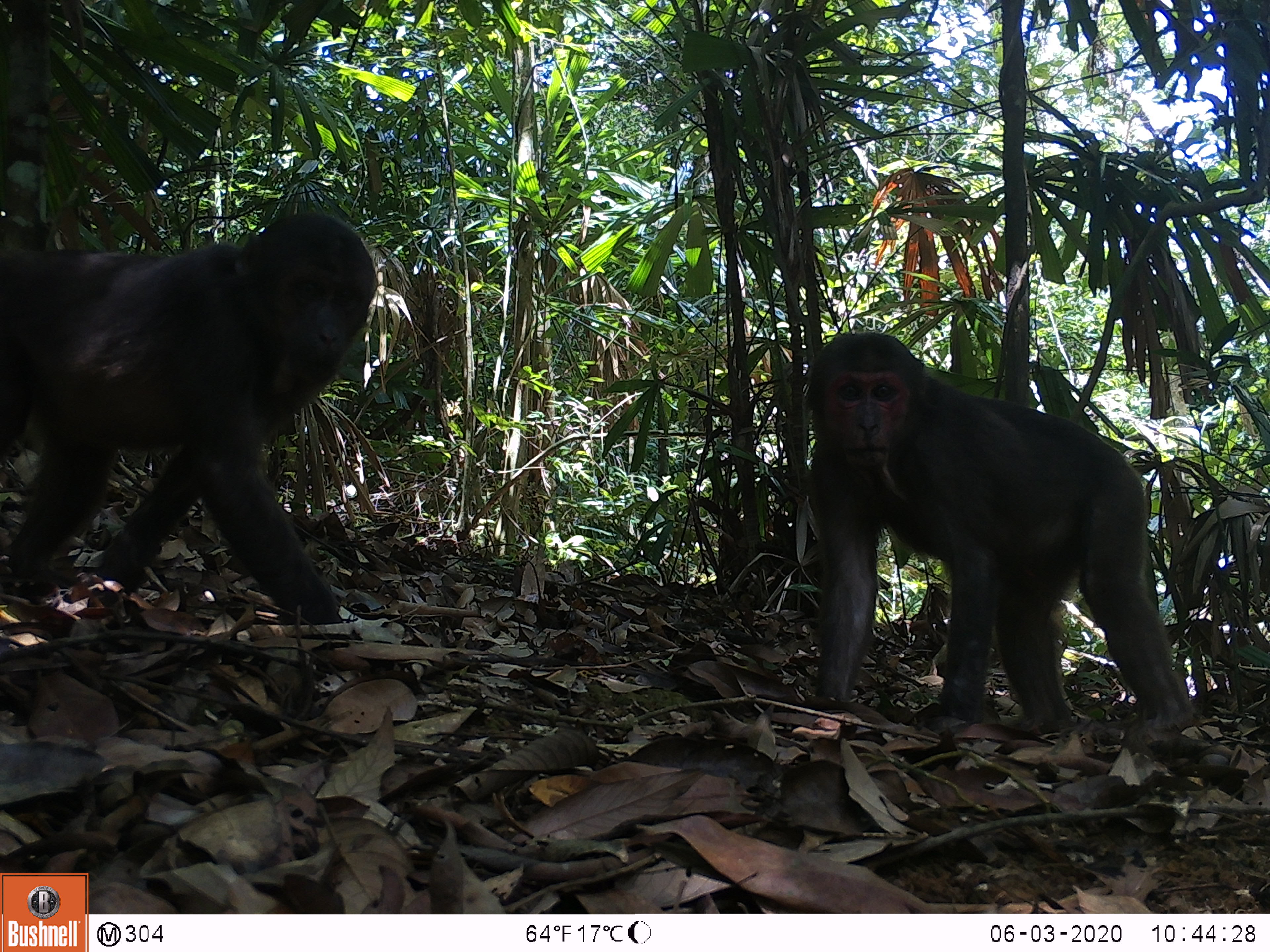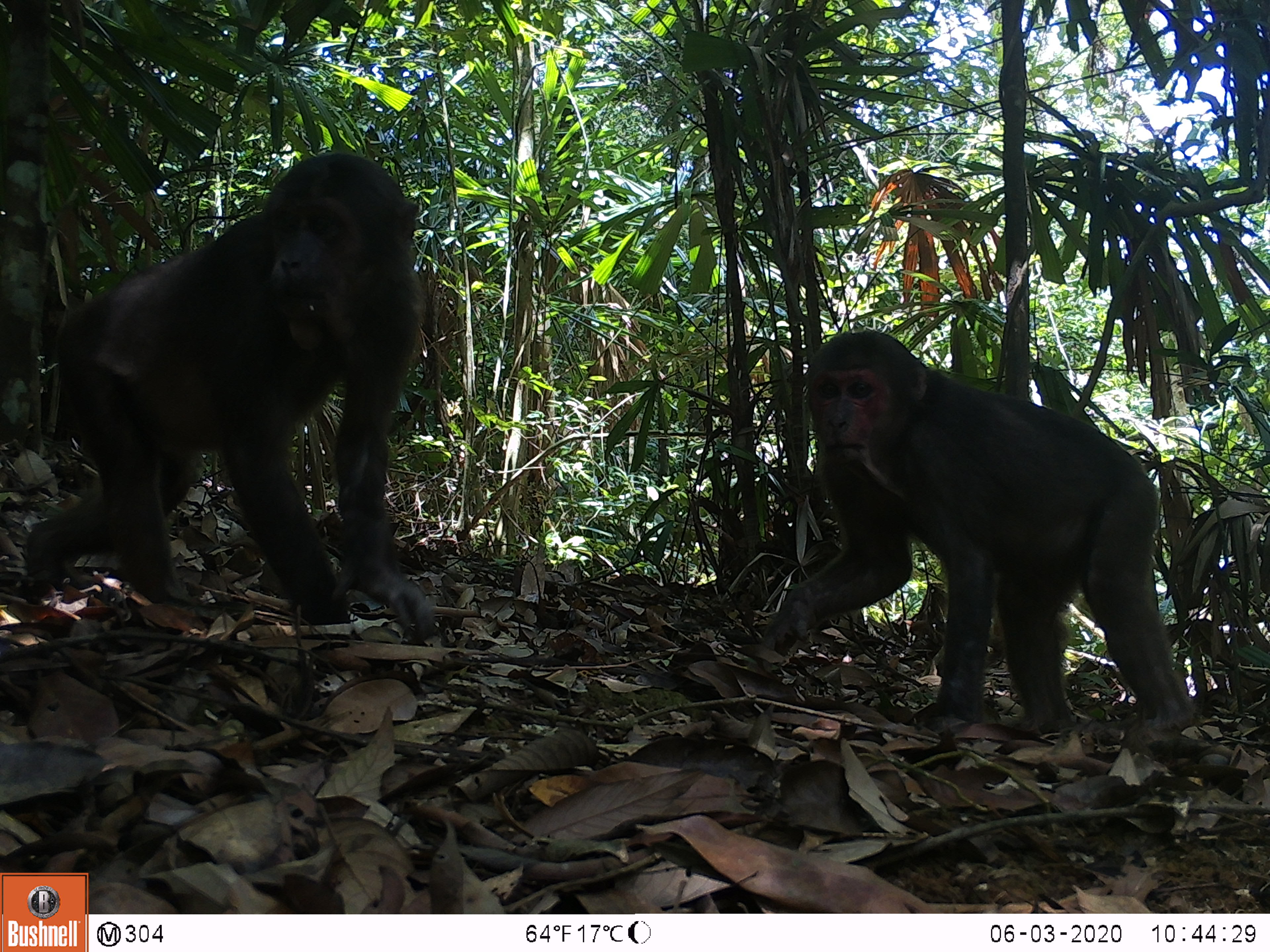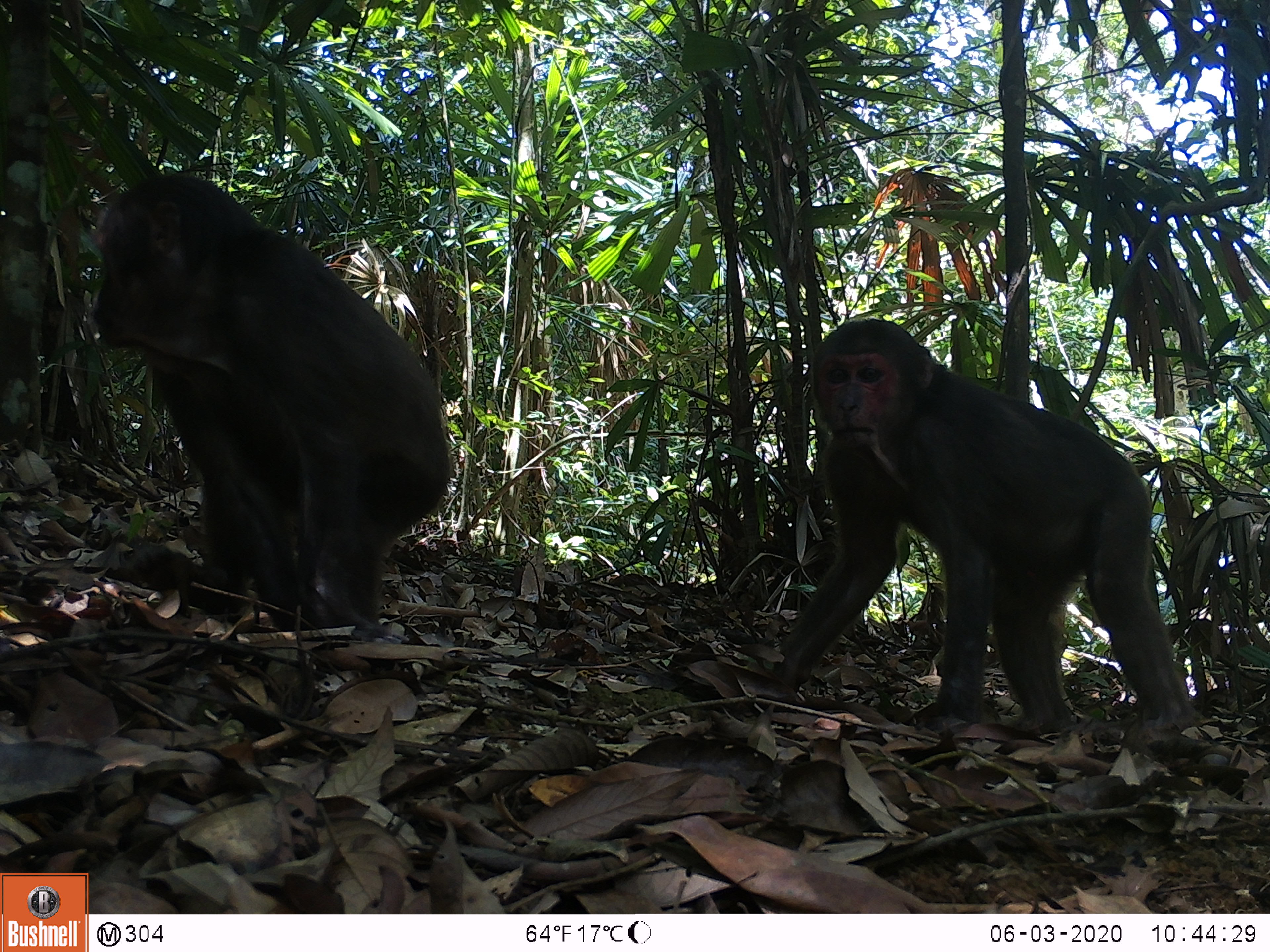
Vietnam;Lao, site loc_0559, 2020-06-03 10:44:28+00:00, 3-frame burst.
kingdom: Animalia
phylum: Chordata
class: Mammalia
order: Primates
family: Cercopithecidae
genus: Macaca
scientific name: Macaca arctoides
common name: stump-tailed macaque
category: stump tailed macaque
Stump tailed macaque (stump-tailed macaque) (Macaca arctoides). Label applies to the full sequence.